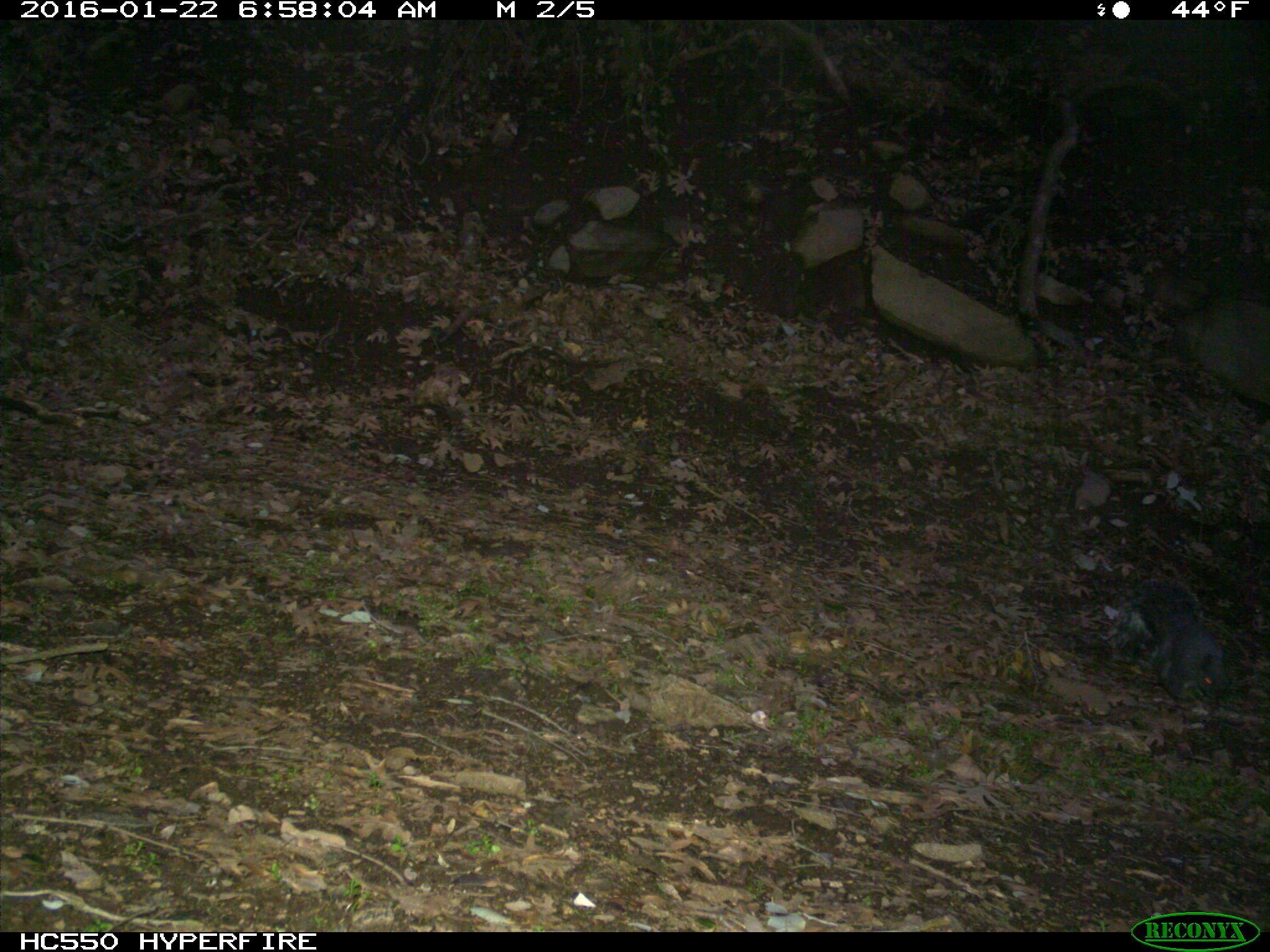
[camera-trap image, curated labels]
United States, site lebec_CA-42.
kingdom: Animalia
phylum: Chordata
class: Mammalia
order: Rodentia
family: Sciuridae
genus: Sciurus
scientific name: Sciurus carolinensis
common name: eastern gray squirrel